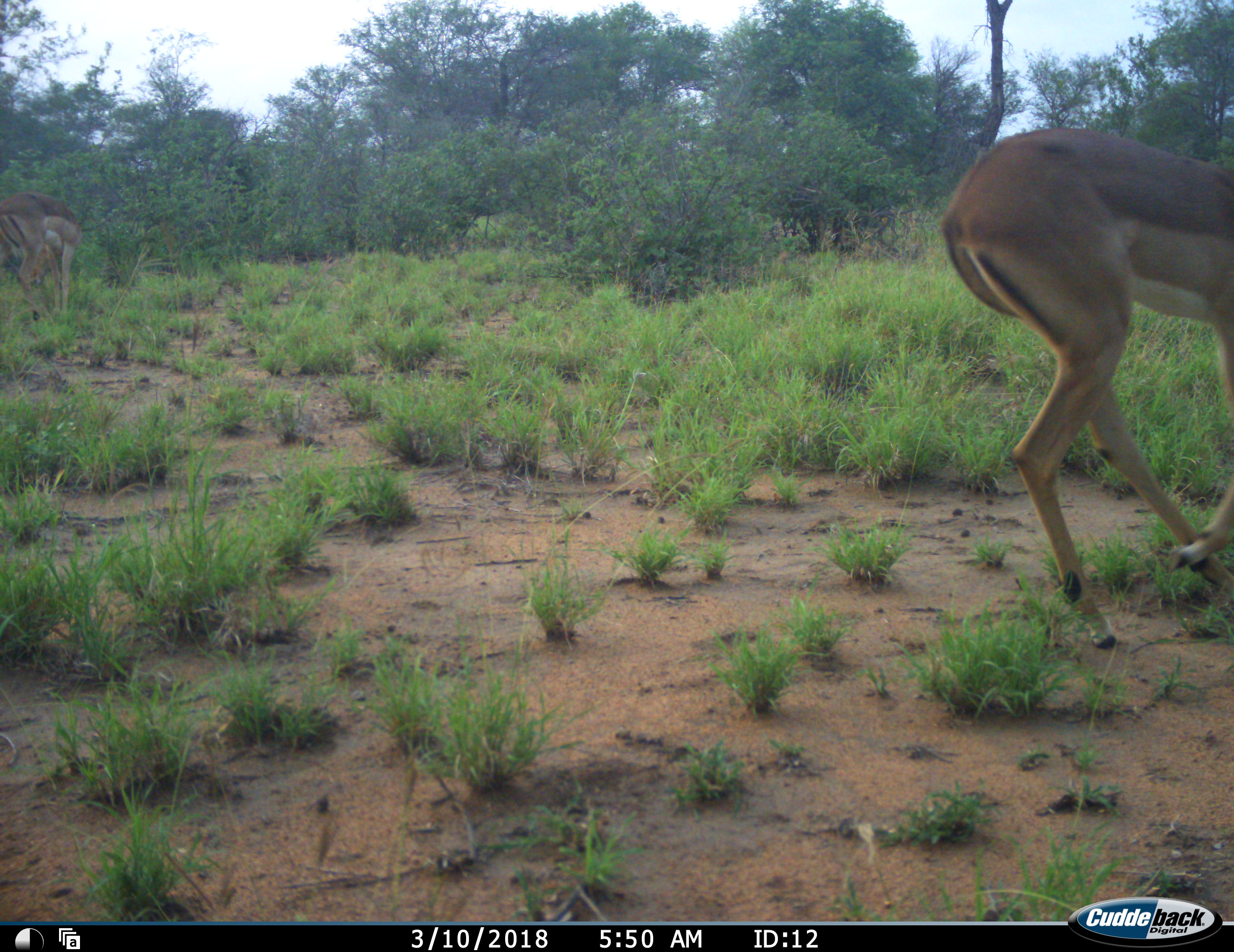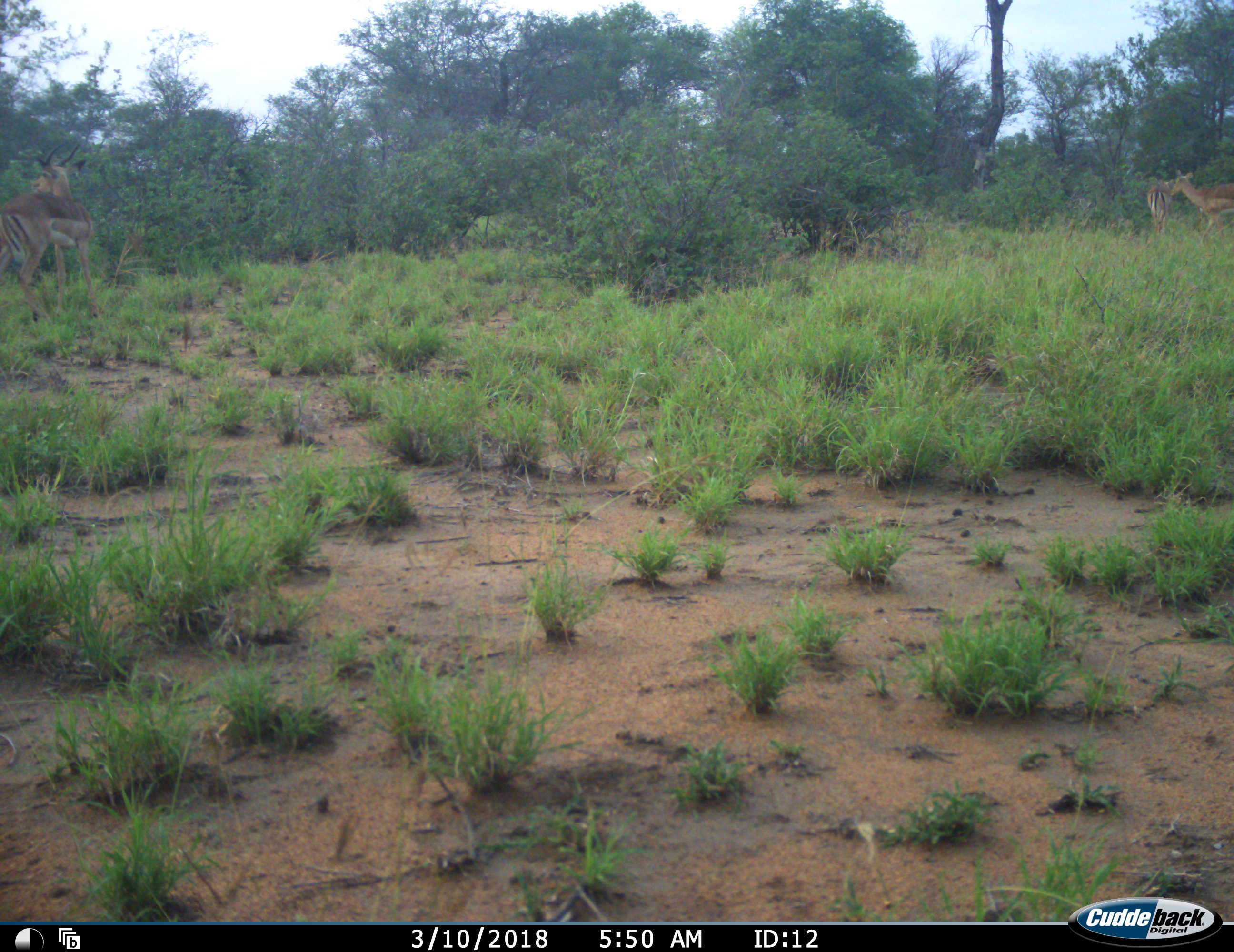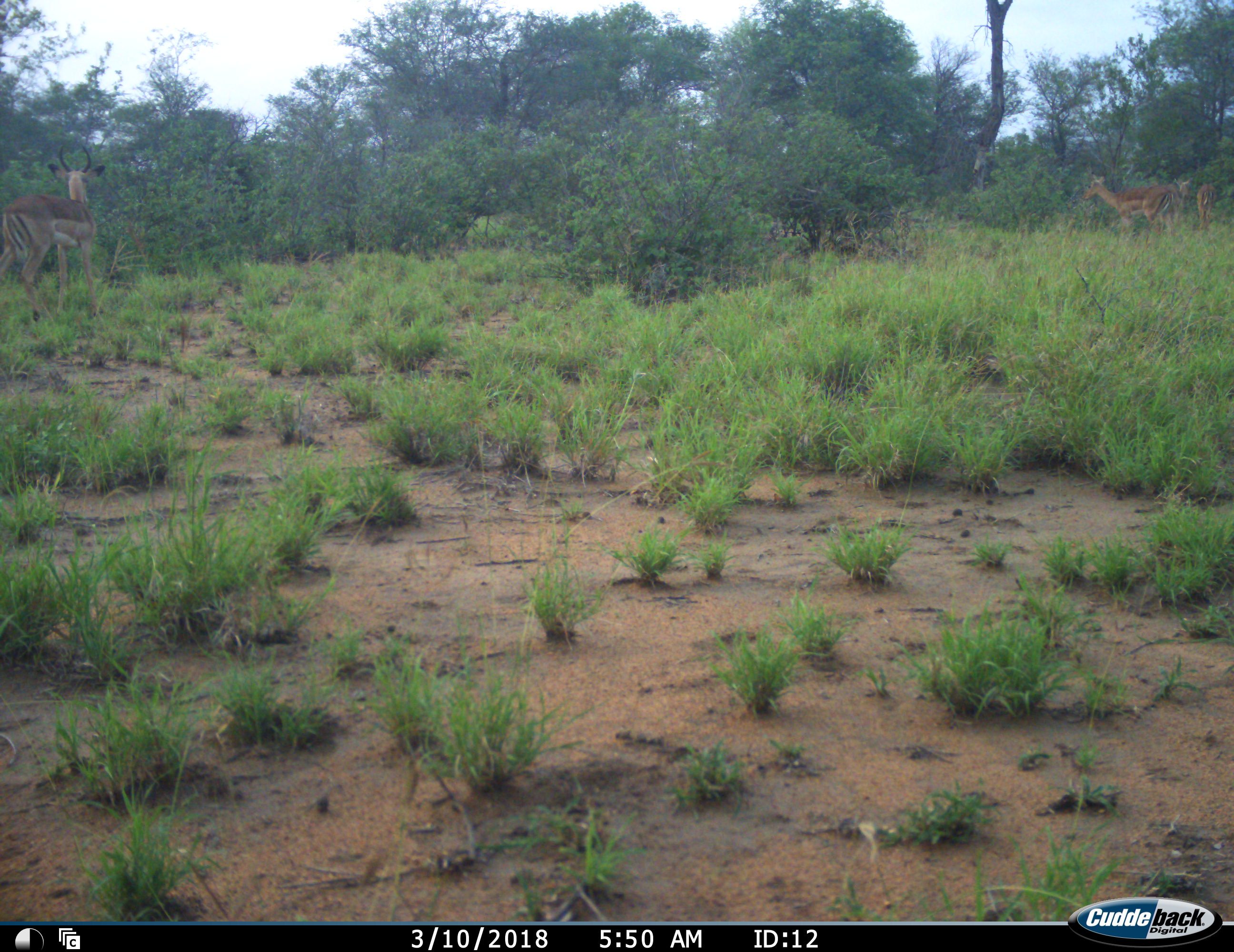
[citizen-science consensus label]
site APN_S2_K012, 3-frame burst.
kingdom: Animalia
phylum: Chordata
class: Mammalia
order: Artiodactyla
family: Bovidae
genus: Aepyceros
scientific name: Aepyceros melampus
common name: impala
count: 4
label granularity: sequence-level